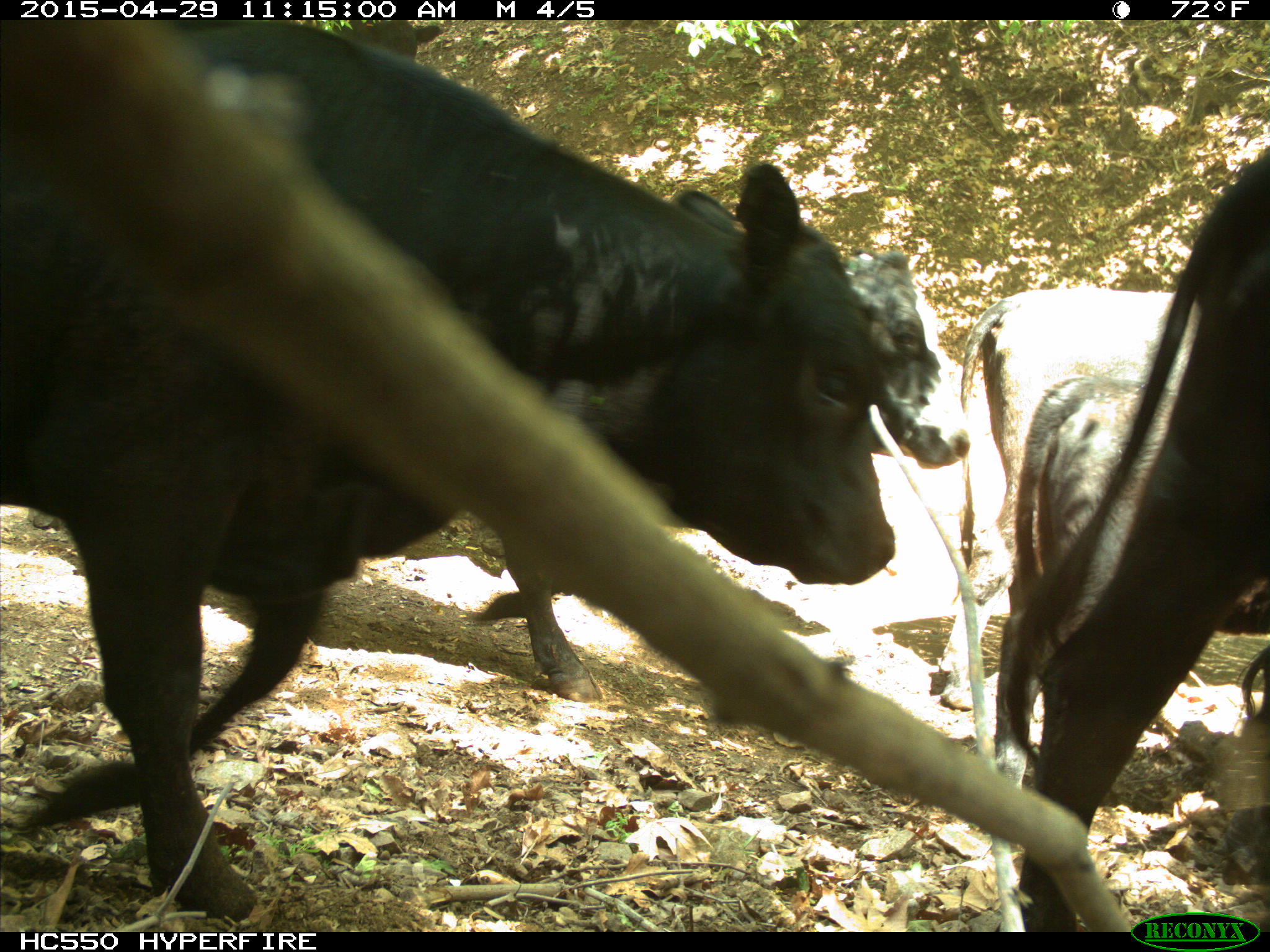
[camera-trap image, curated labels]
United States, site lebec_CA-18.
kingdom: Animalia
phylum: Chordata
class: Mammalia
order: Artiodactyla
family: Bovidae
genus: Bos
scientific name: Bos taurus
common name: domestic cow